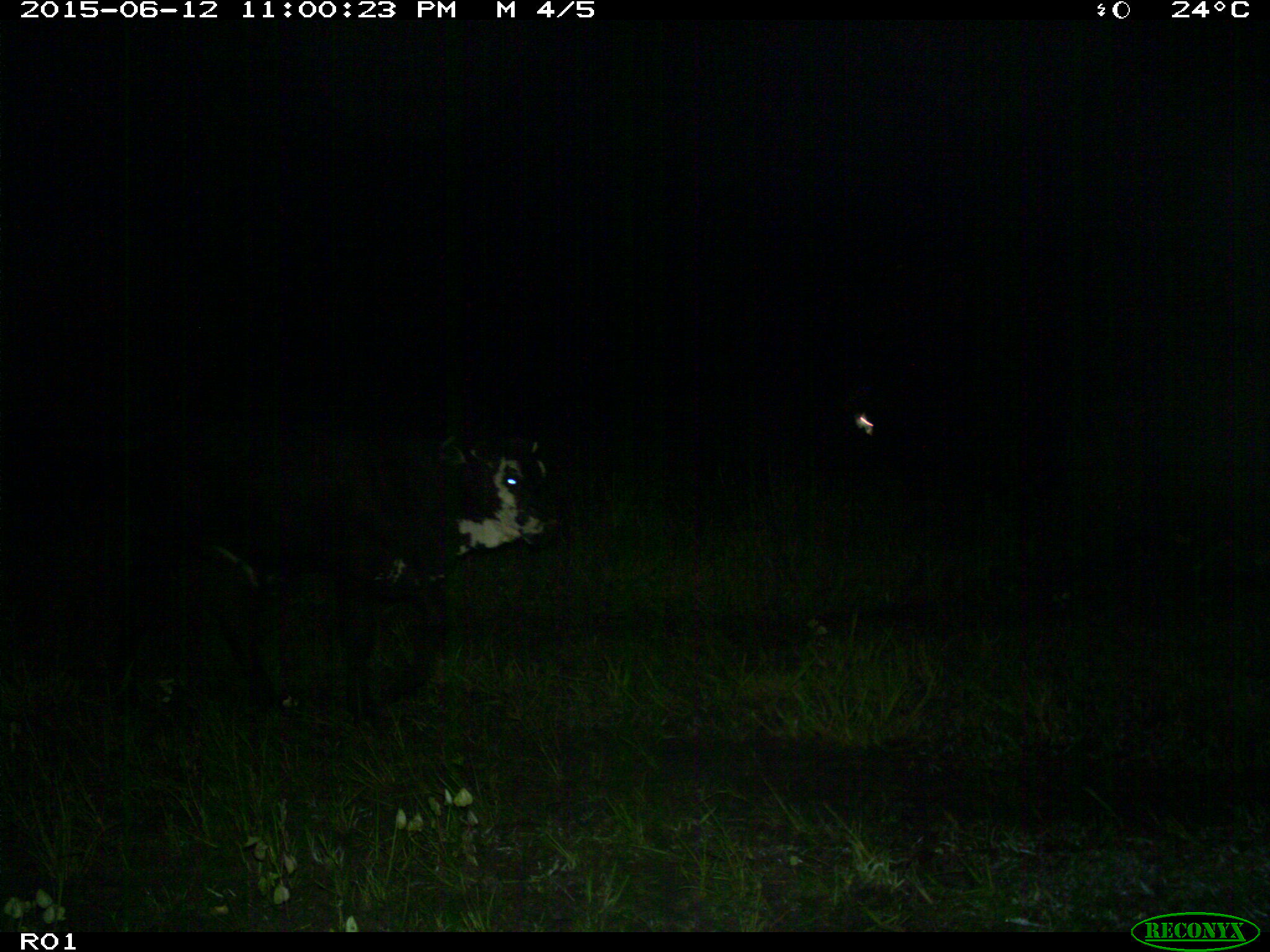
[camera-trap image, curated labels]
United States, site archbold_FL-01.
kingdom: Animalia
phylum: Chordata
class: Mammalia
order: Artiodactyla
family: Bovidae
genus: Bos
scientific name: Bos taurus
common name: domestic cow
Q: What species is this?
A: Bos taurus (domestic cow).